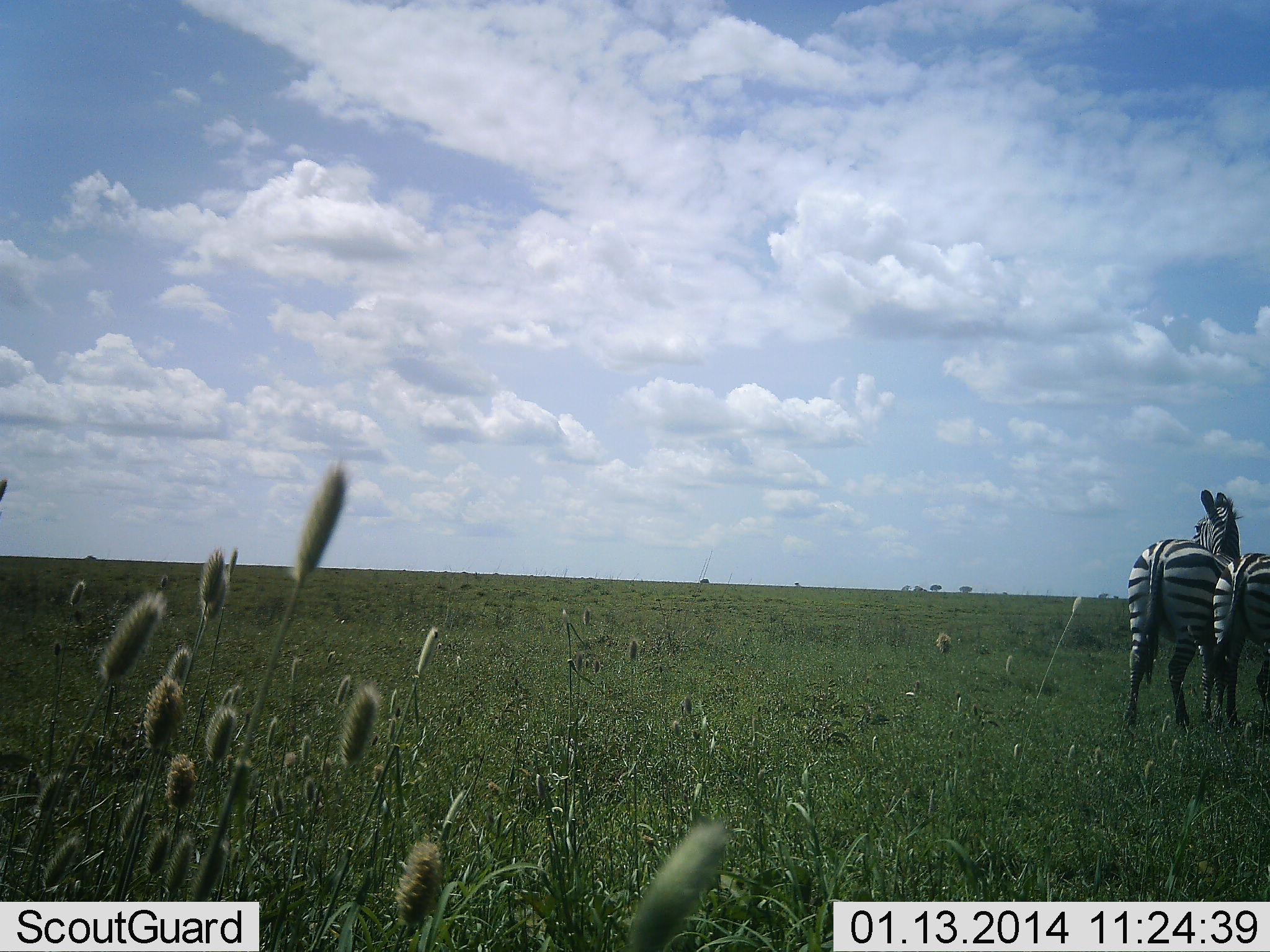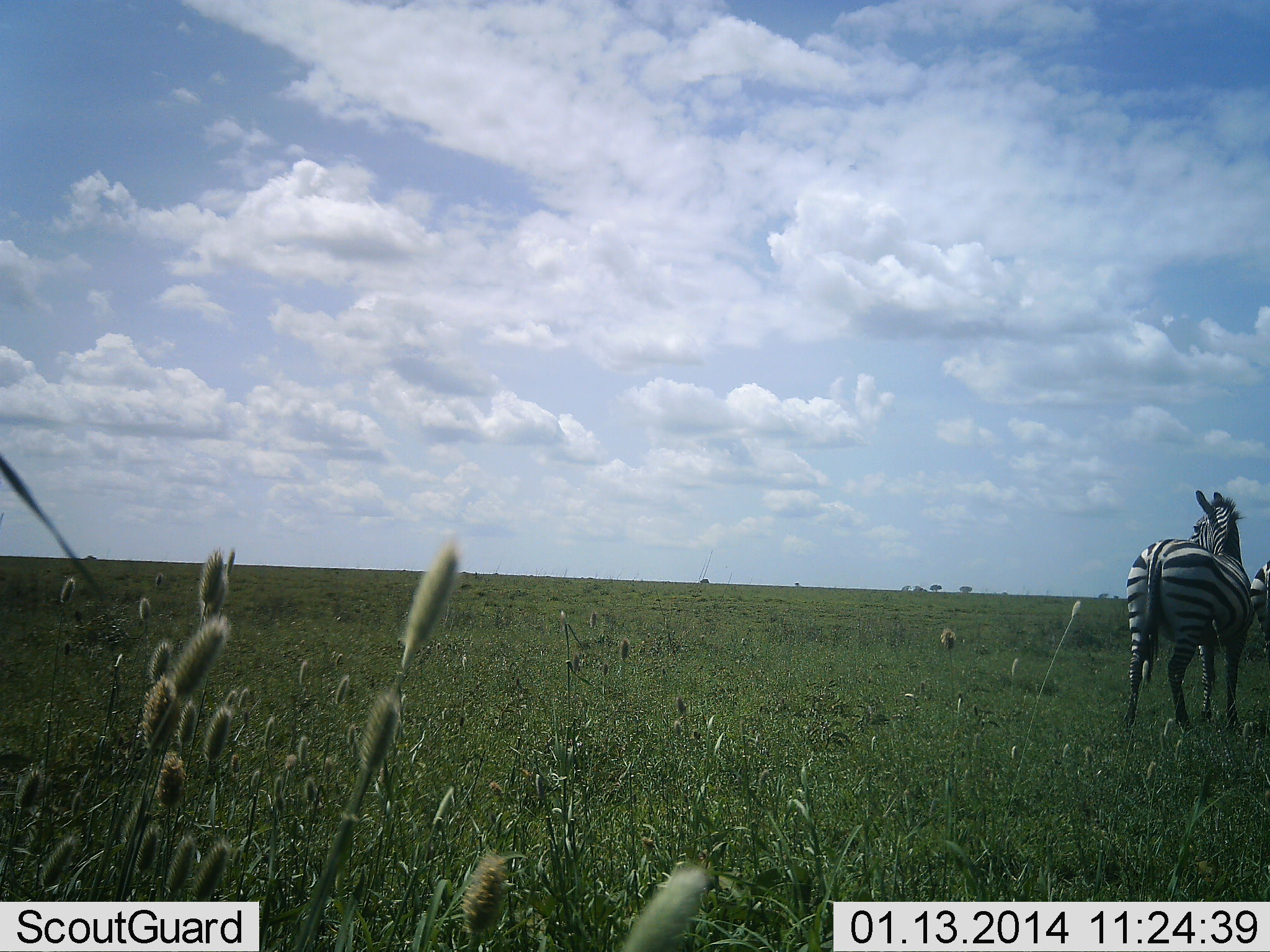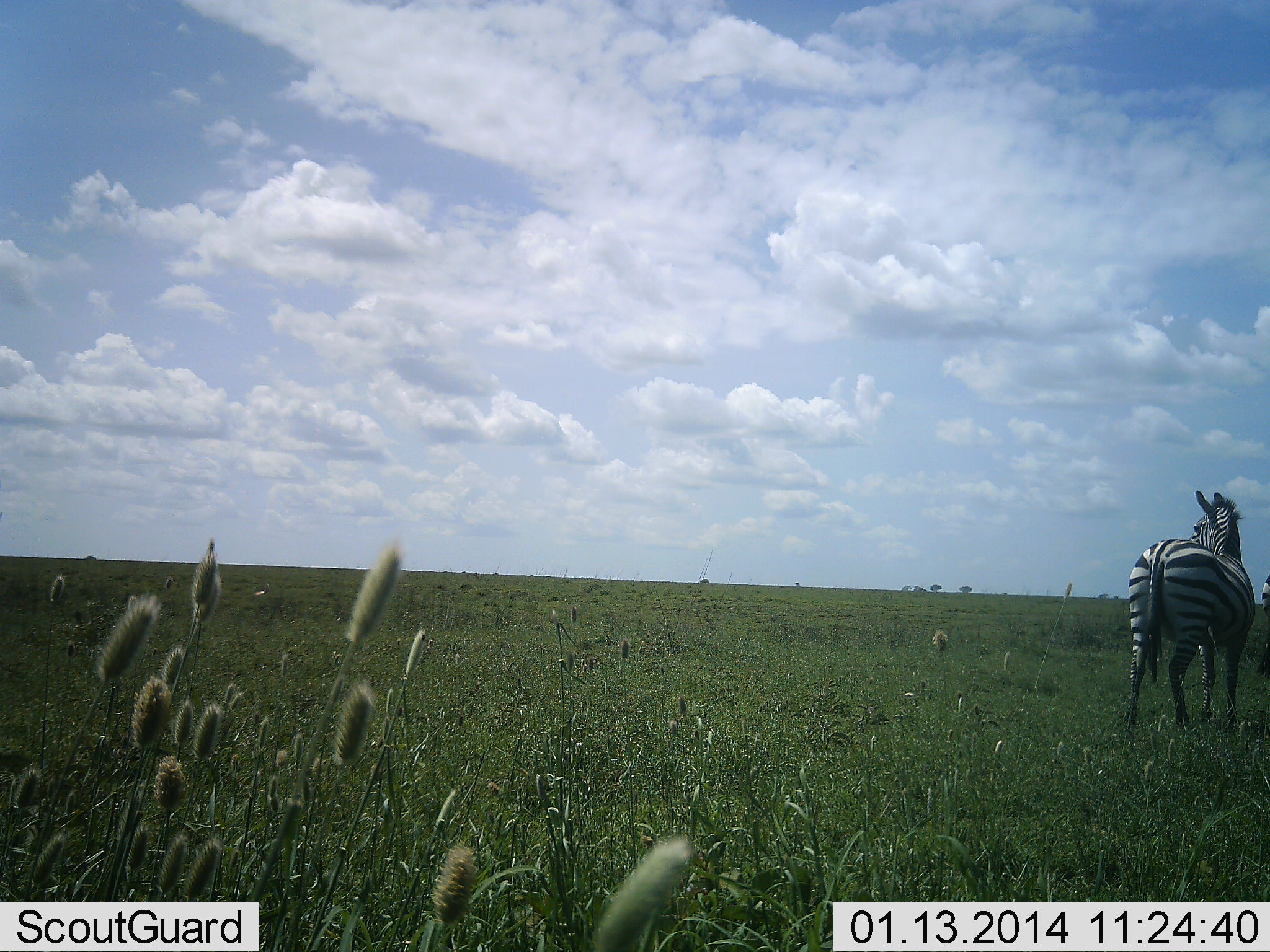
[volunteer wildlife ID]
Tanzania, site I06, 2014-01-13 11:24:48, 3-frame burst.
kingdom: Animalia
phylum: Chordata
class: Mammalia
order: Perissodactyla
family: Equidae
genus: Equus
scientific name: Equus quagga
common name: plains zebra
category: zebra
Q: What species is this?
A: Zebra (plains zebra) (Equus quagga).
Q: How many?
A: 2.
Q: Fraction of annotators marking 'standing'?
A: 90%.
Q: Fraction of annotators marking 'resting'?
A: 0%.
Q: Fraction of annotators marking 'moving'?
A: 70%.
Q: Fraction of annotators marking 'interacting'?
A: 0%.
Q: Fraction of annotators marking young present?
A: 0%.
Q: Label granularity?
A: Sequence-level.